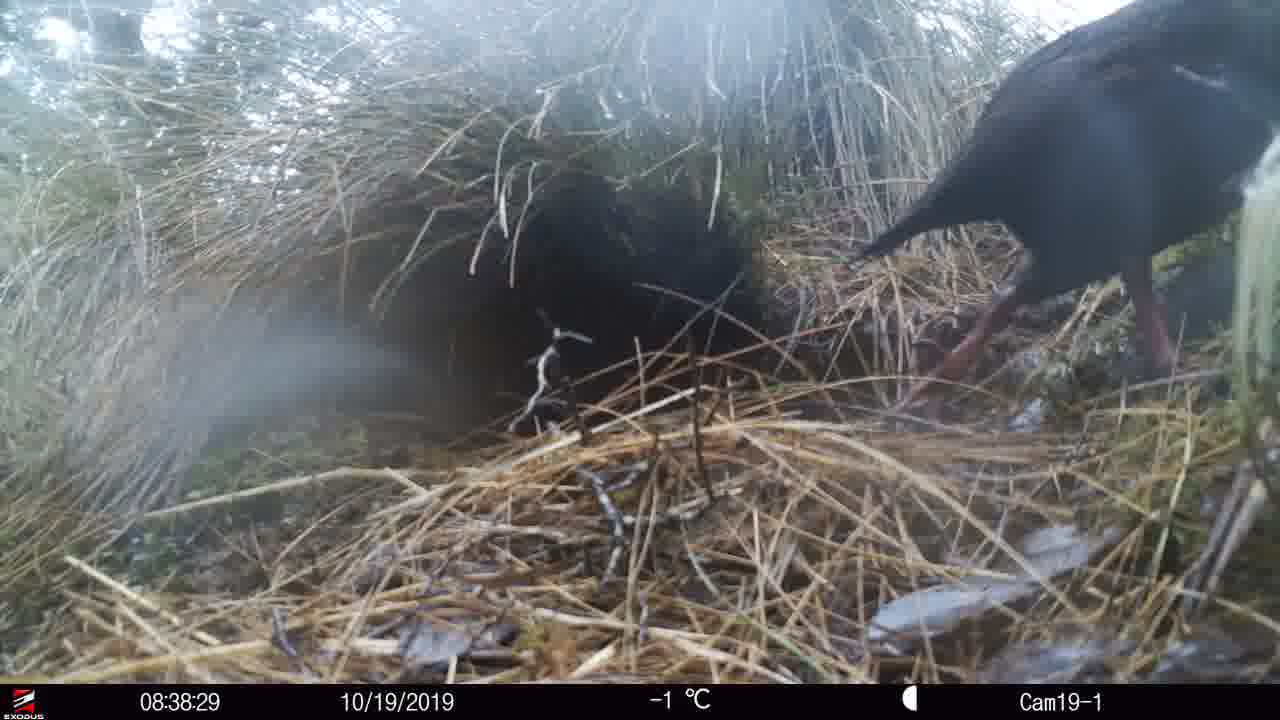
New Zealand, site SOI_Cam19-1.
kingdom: Animalia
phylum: Chordata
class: Aves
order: Gruiformes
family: Rallidae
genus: Gallirallus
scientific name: Gallirallus australis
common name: weka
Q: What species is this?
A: Weka (Gallirallus australis).